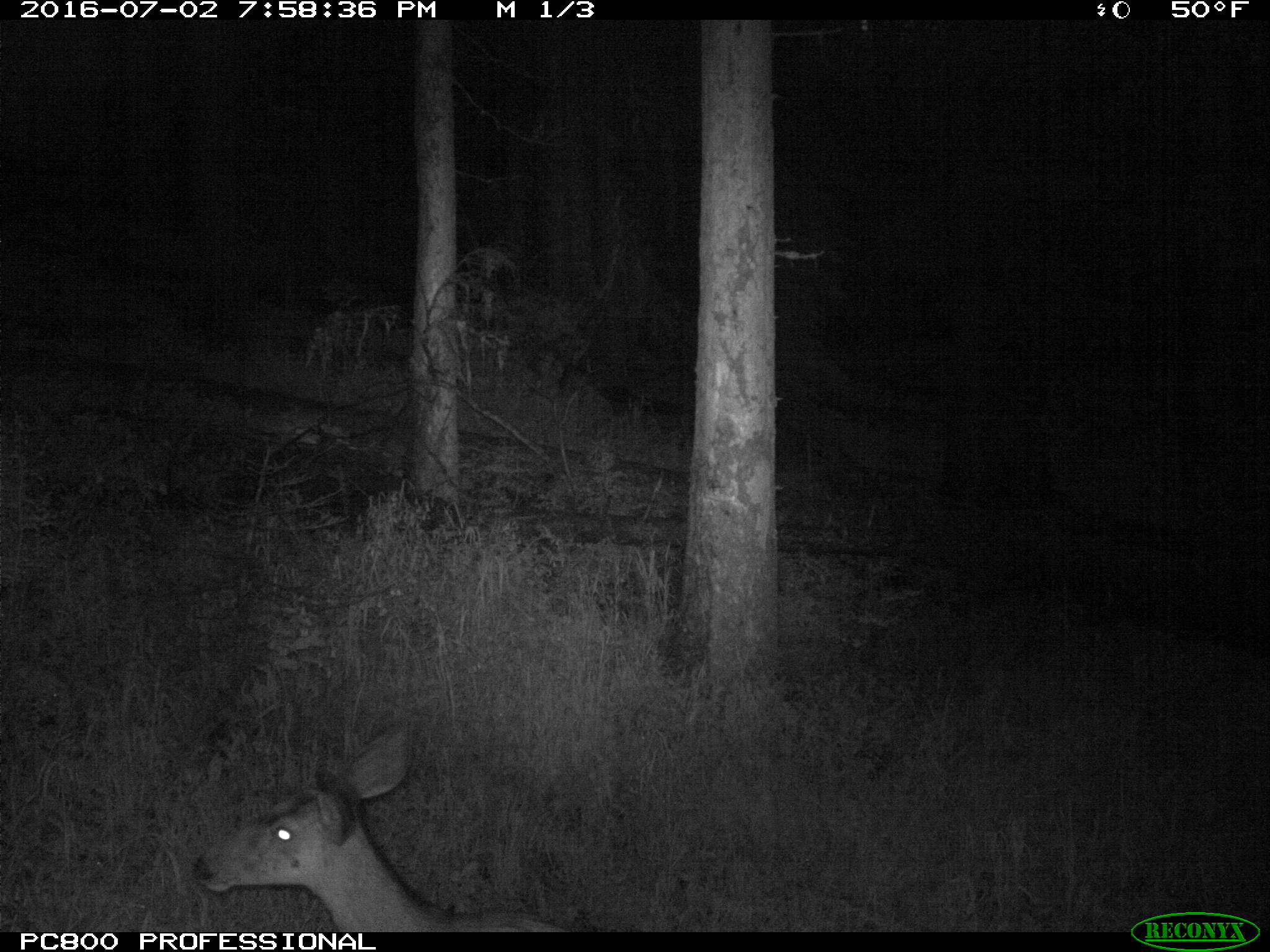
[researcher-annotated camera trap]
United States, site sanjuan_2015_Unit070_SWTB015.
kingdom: Animalia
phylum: Chordata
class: Mammalia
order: Artiodactyla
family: Cervidae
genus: Odocoileus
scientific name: Odocoileus hemionus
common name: mule deer